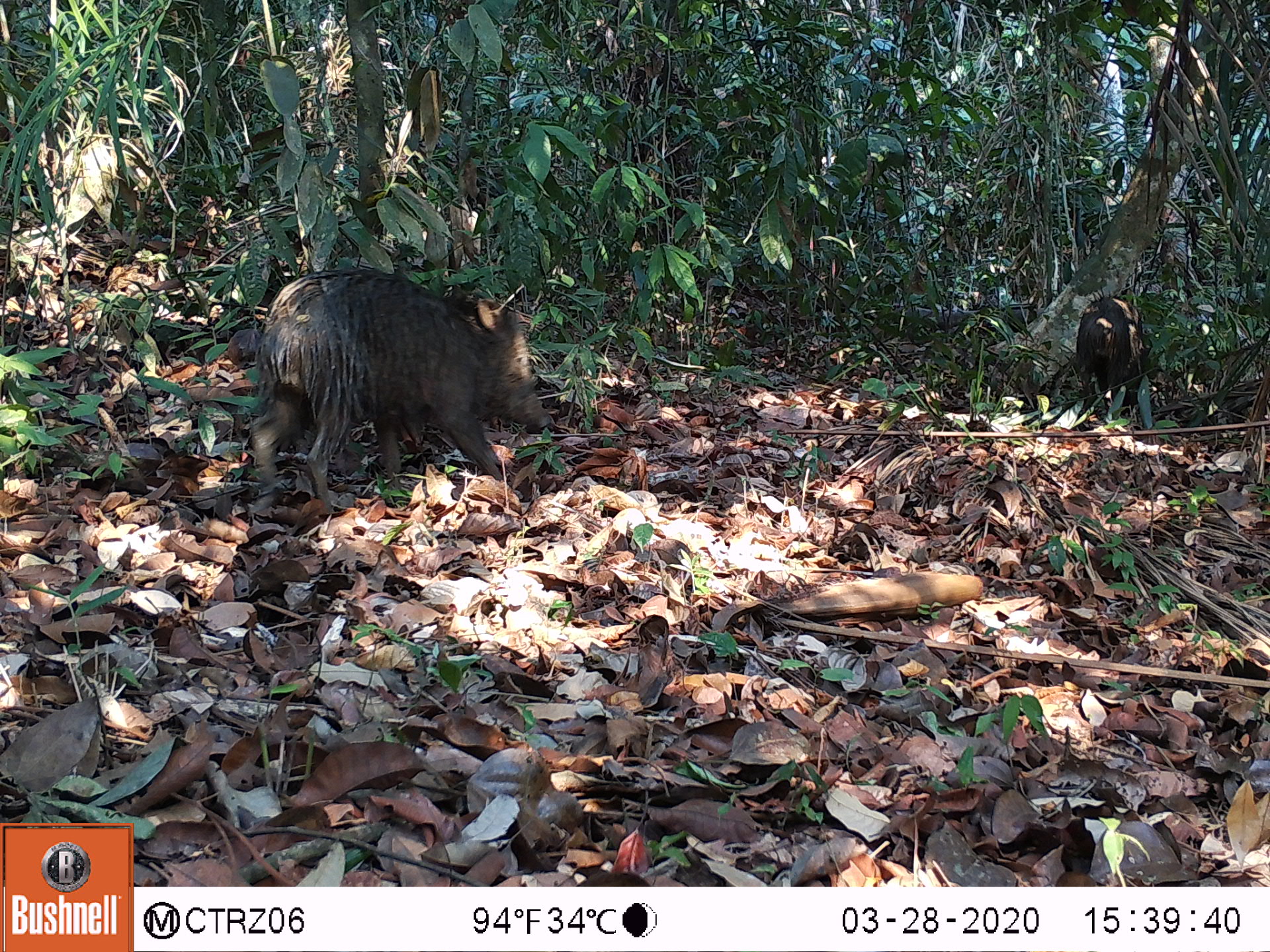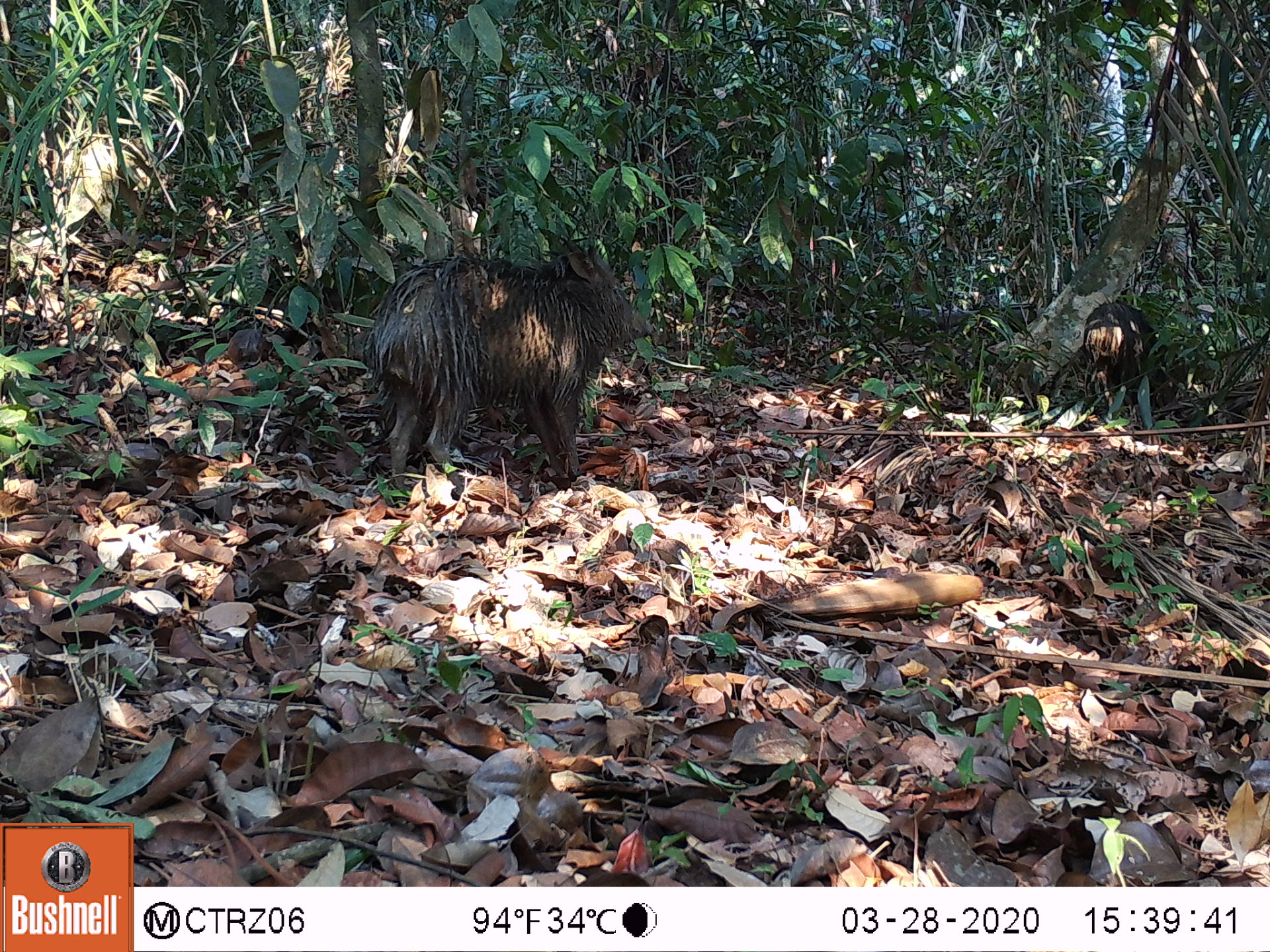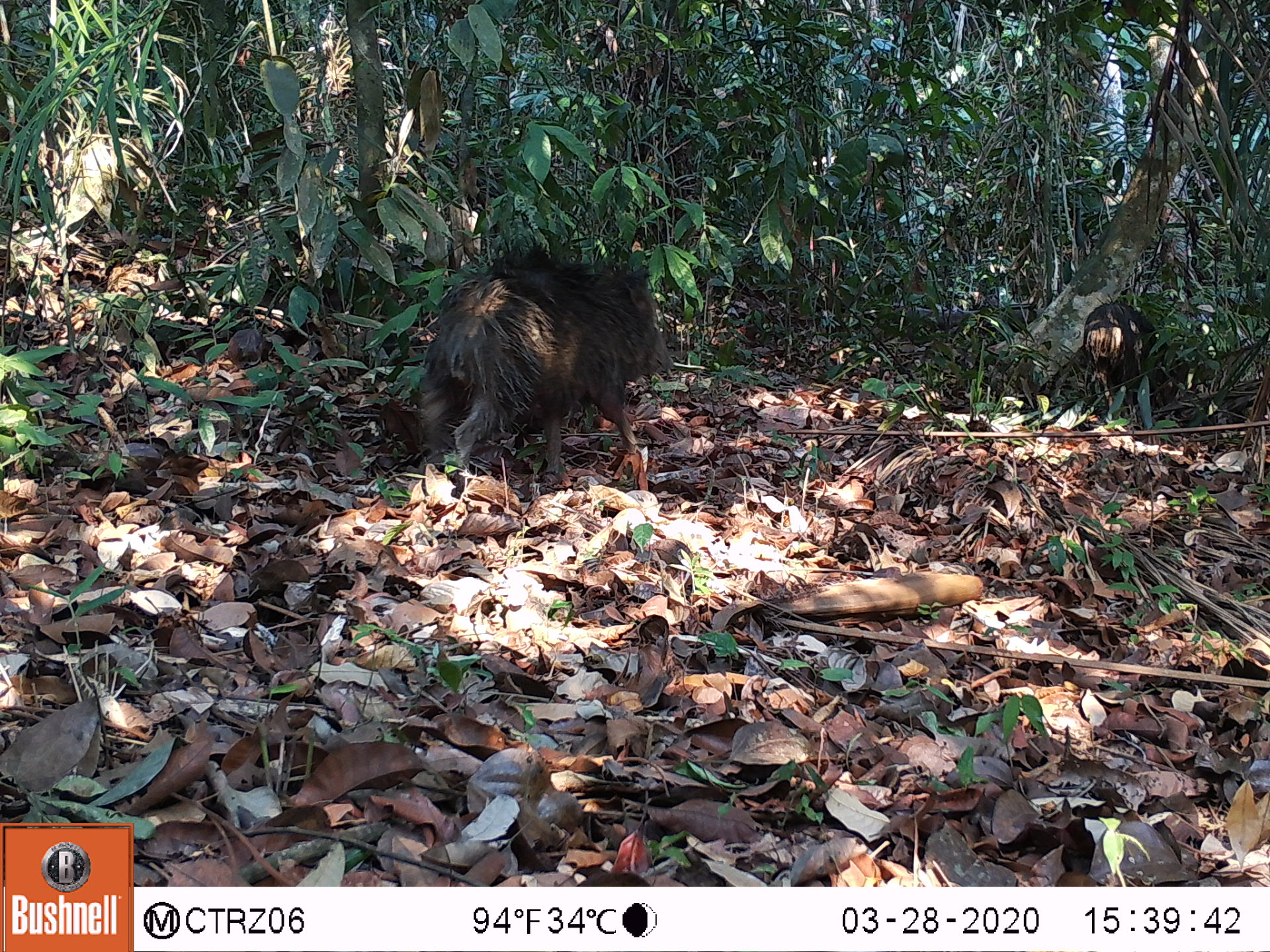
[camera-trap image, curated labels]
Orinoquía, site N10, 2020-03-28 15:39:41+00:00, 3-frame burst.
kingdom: Animalia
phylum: Chordata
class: Mammalia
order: Artiodactyla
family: Tayassuidae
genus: Pecari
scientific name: Pecari tajacu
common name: collared peccary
Collared peccary (Pecari tajacu).